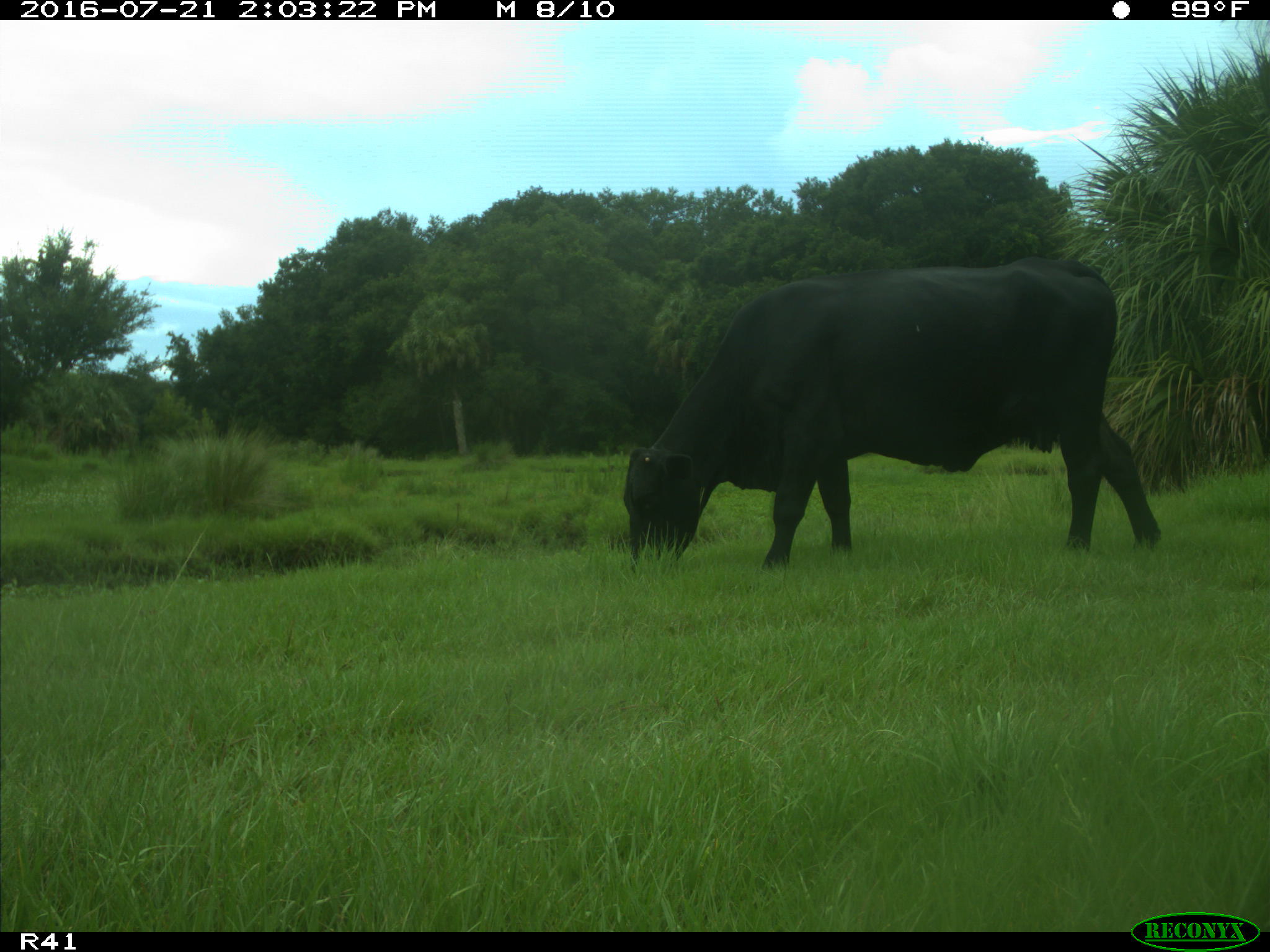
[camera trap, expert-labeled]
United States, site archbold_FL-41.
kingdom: Animalia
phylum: Chordata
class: Mammalia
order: Artiodactyla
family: Bovidae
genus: Bos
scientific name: Bos taurus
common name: domestic cow